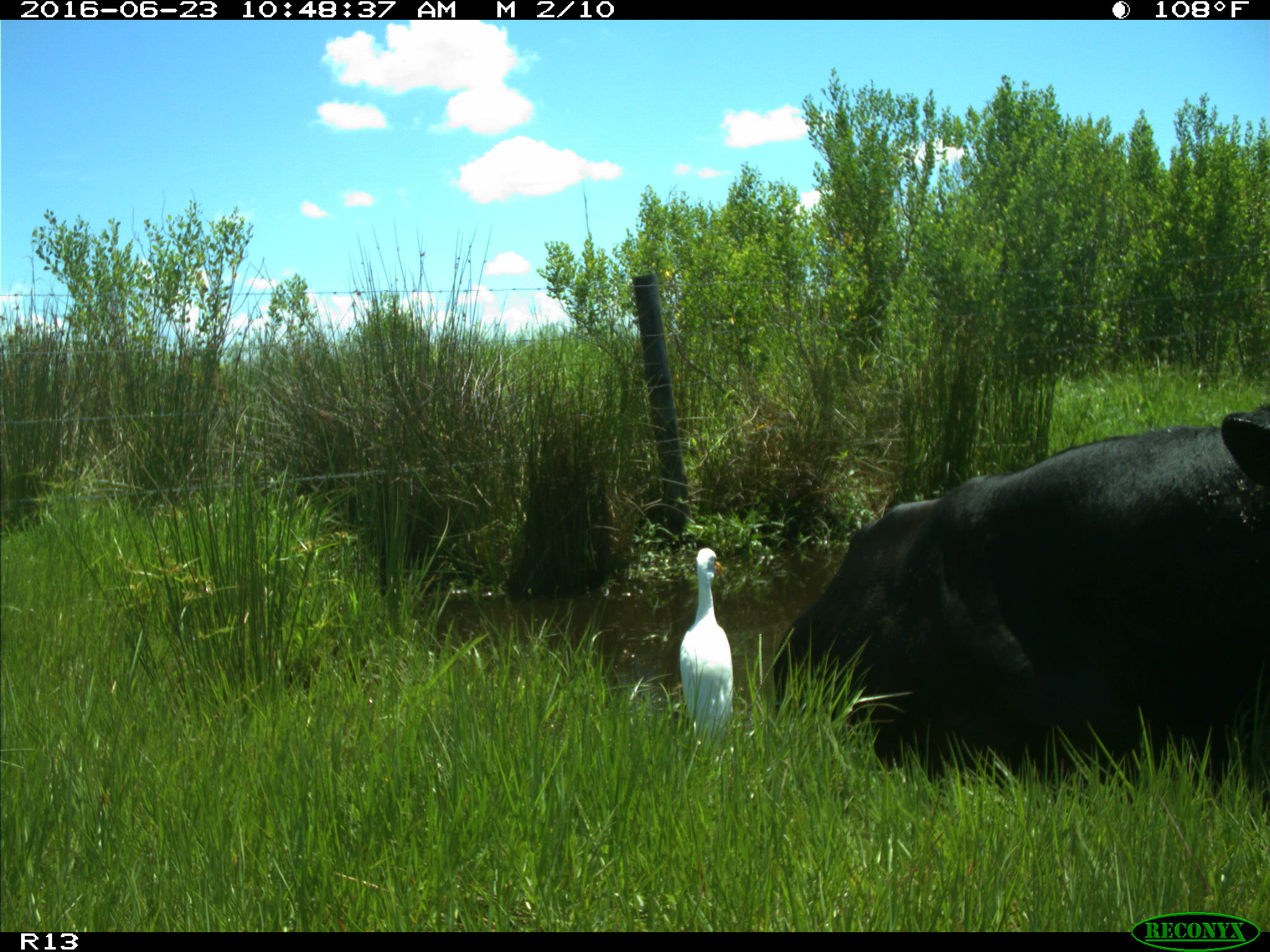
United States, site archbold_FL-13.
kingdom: Animalia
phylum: Chordata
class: Mammalia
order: Artiodactyla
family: Bovidae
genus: Bos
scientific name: Bos taurus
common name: domestic cow